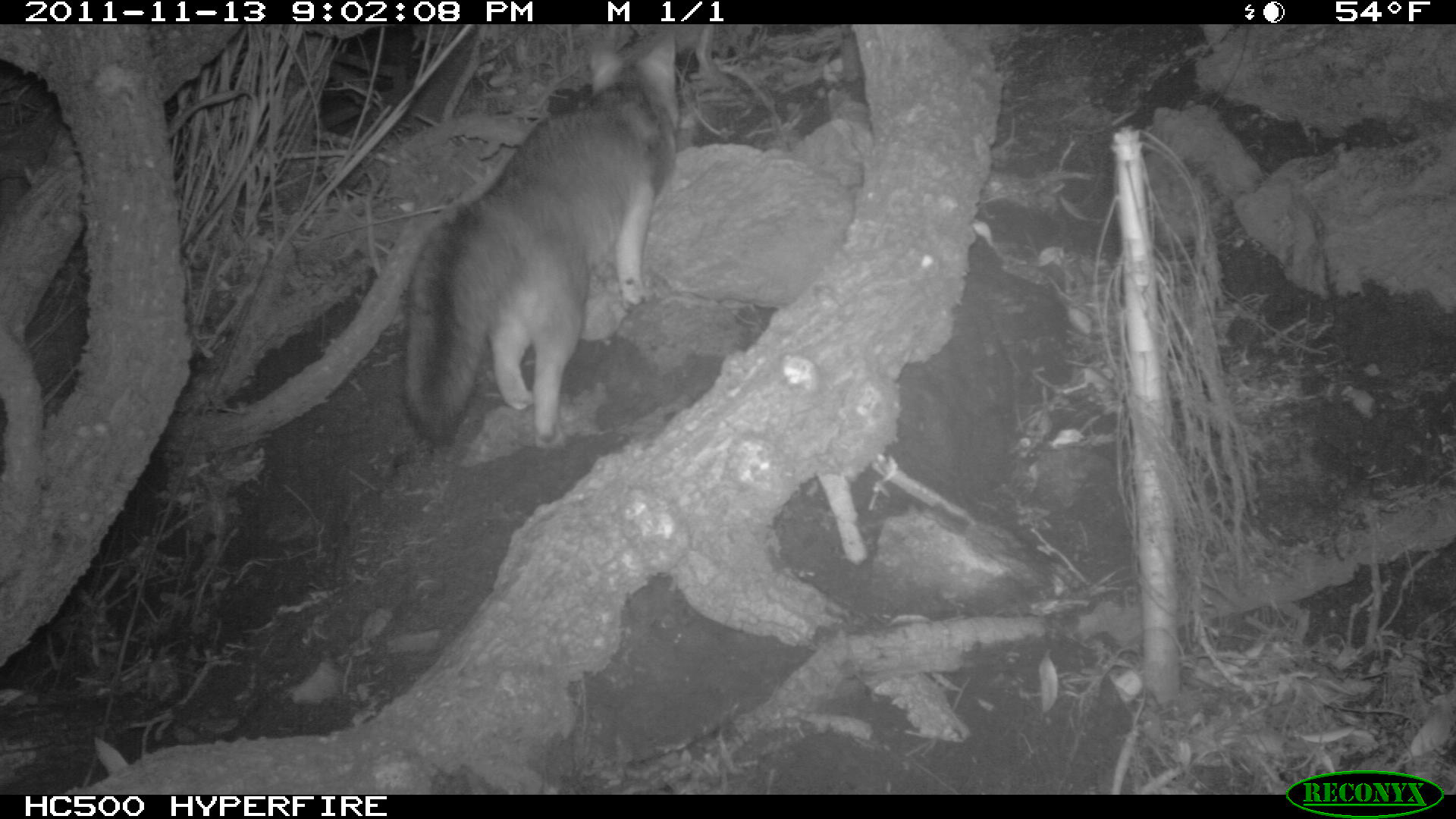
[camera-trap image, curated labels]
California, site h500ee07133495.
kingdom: Animalia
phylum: Chordata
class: Mammalia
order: Carnivora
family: Canidae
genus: Urocyon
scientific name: Urocyon littoralis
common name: island fox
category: fox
Fox (island fox) (Urocyon littoralis).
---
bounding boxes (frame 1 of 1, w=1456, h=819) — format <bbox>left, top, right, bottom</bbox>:
fox: <bbox>400, 30, 679, 447</bbox>